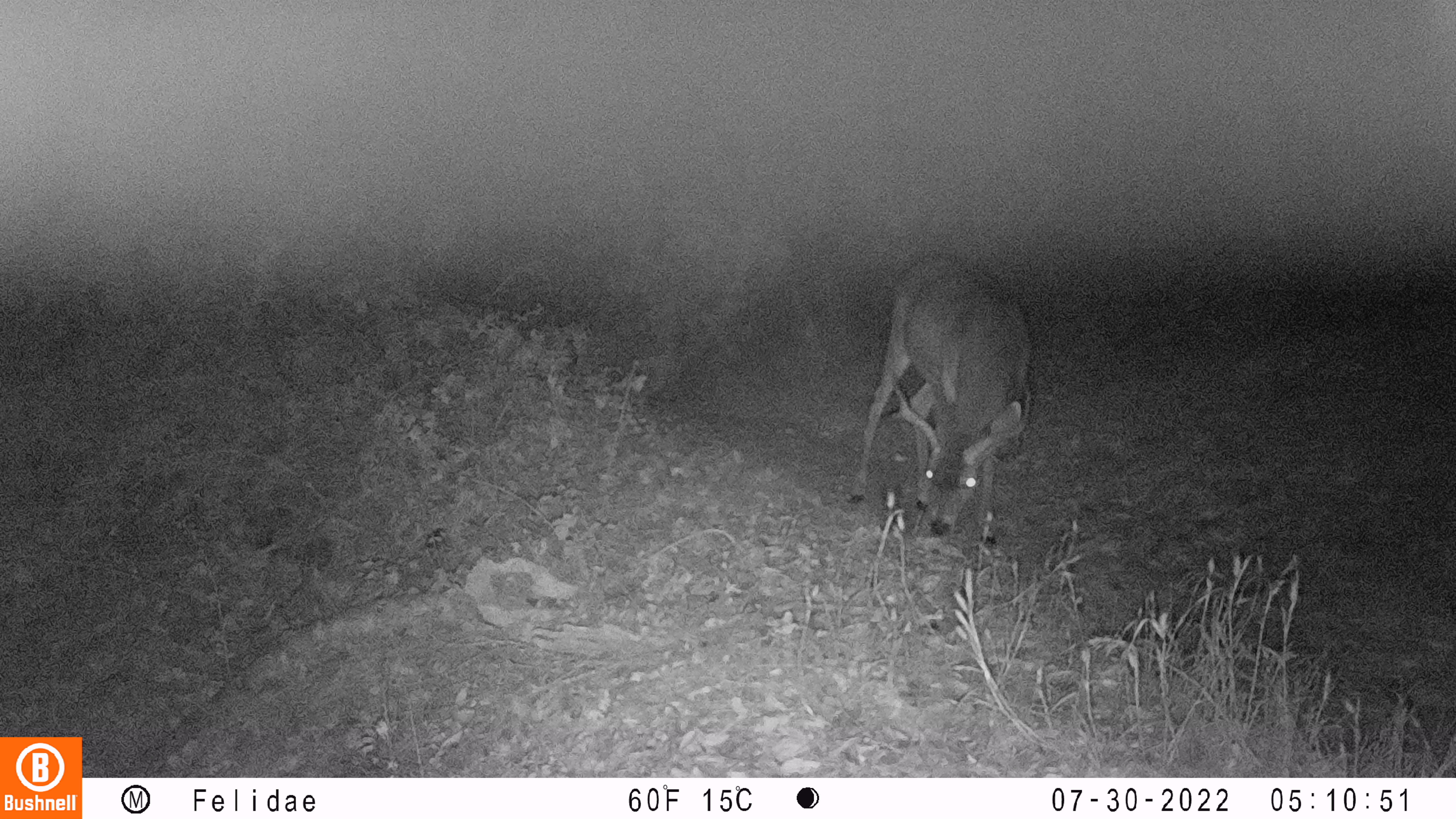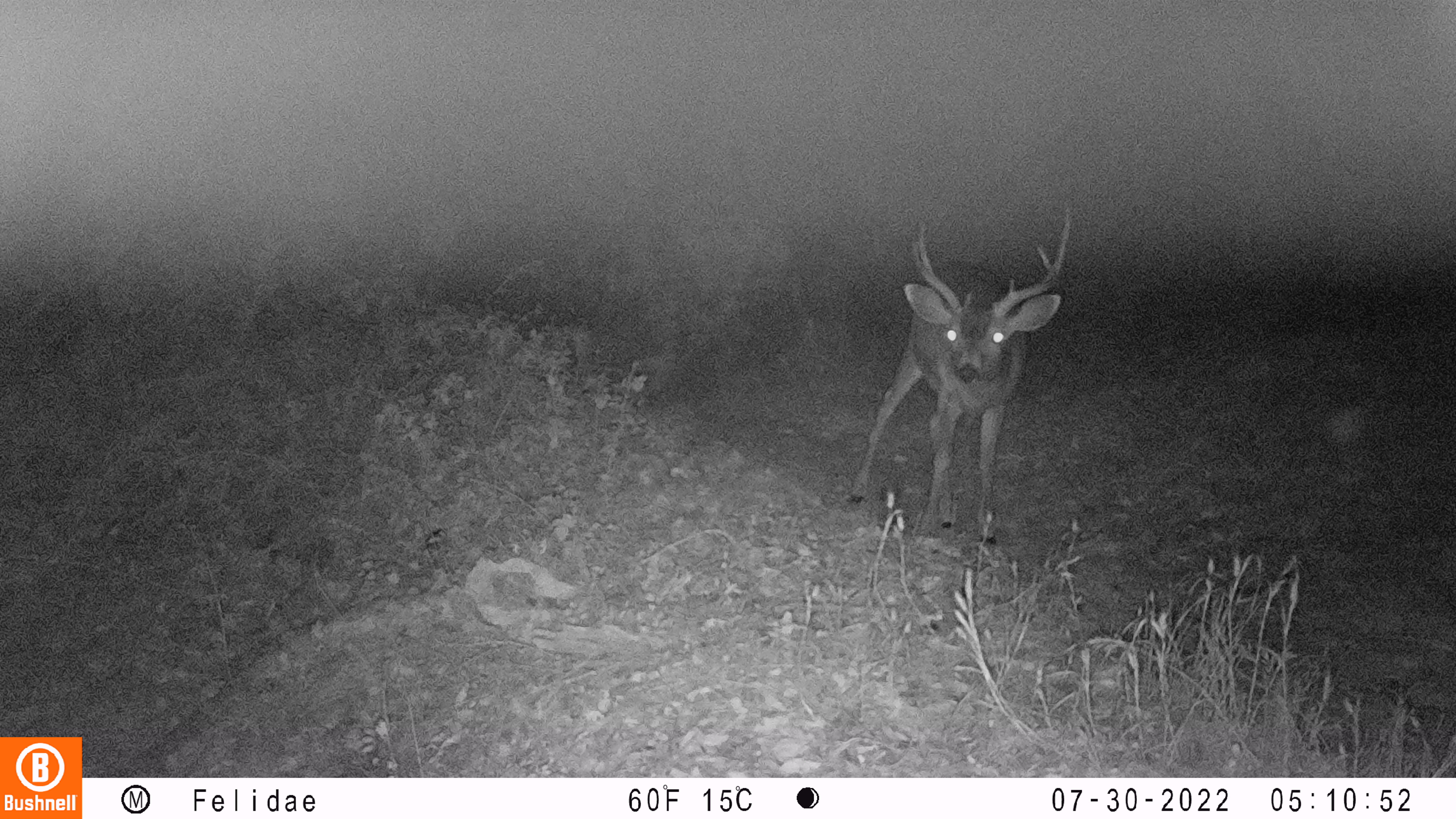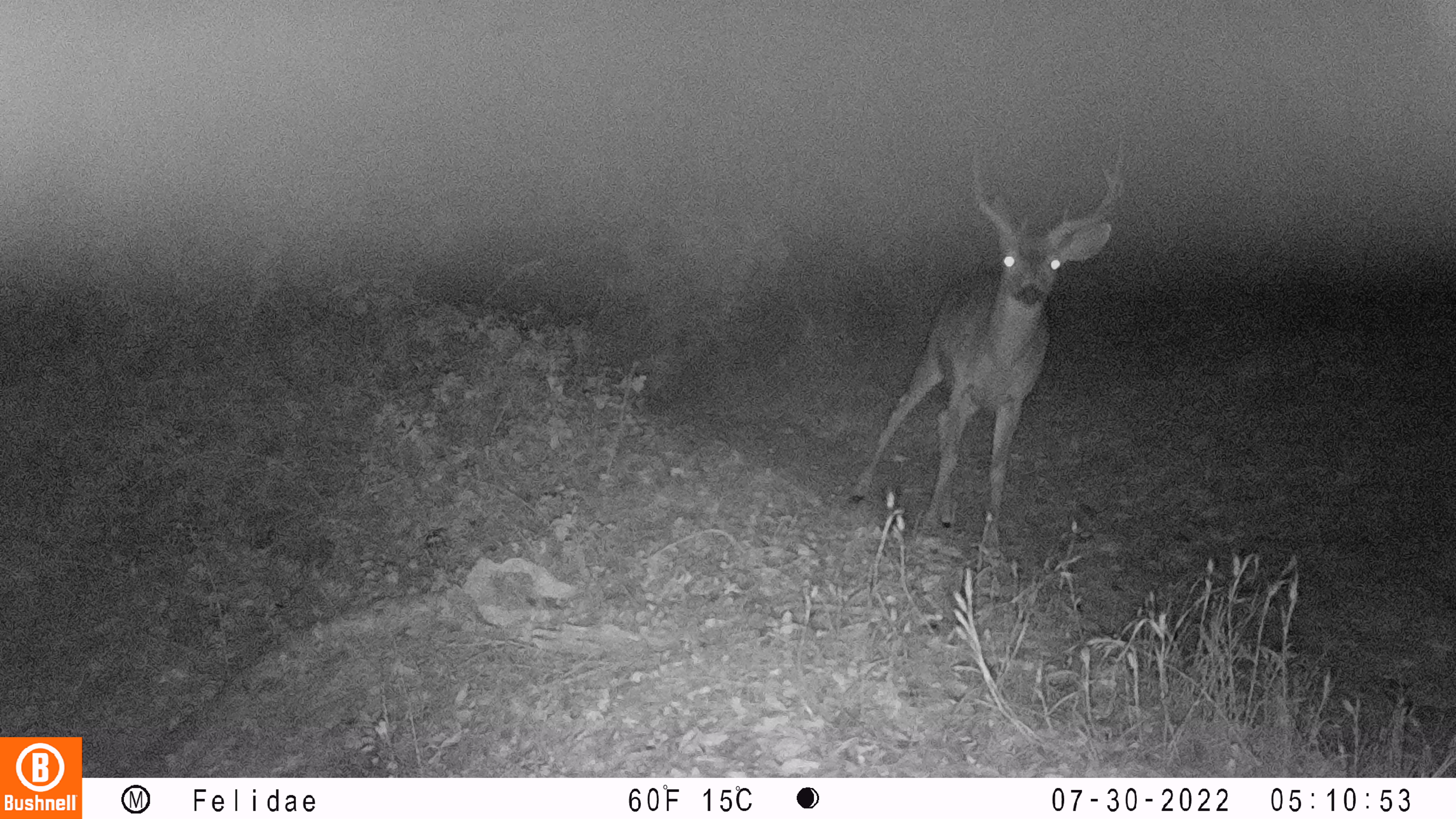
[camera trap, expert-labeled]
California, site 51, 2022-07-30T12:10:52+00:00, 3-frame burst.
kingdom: Animalia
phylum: Chordata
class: Mammalia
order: Artiodactyla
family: Cervidae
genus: Odocoileus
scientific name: Odocoileus hemionus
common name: mule deer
Mule deer (Odocoileus hemionus).